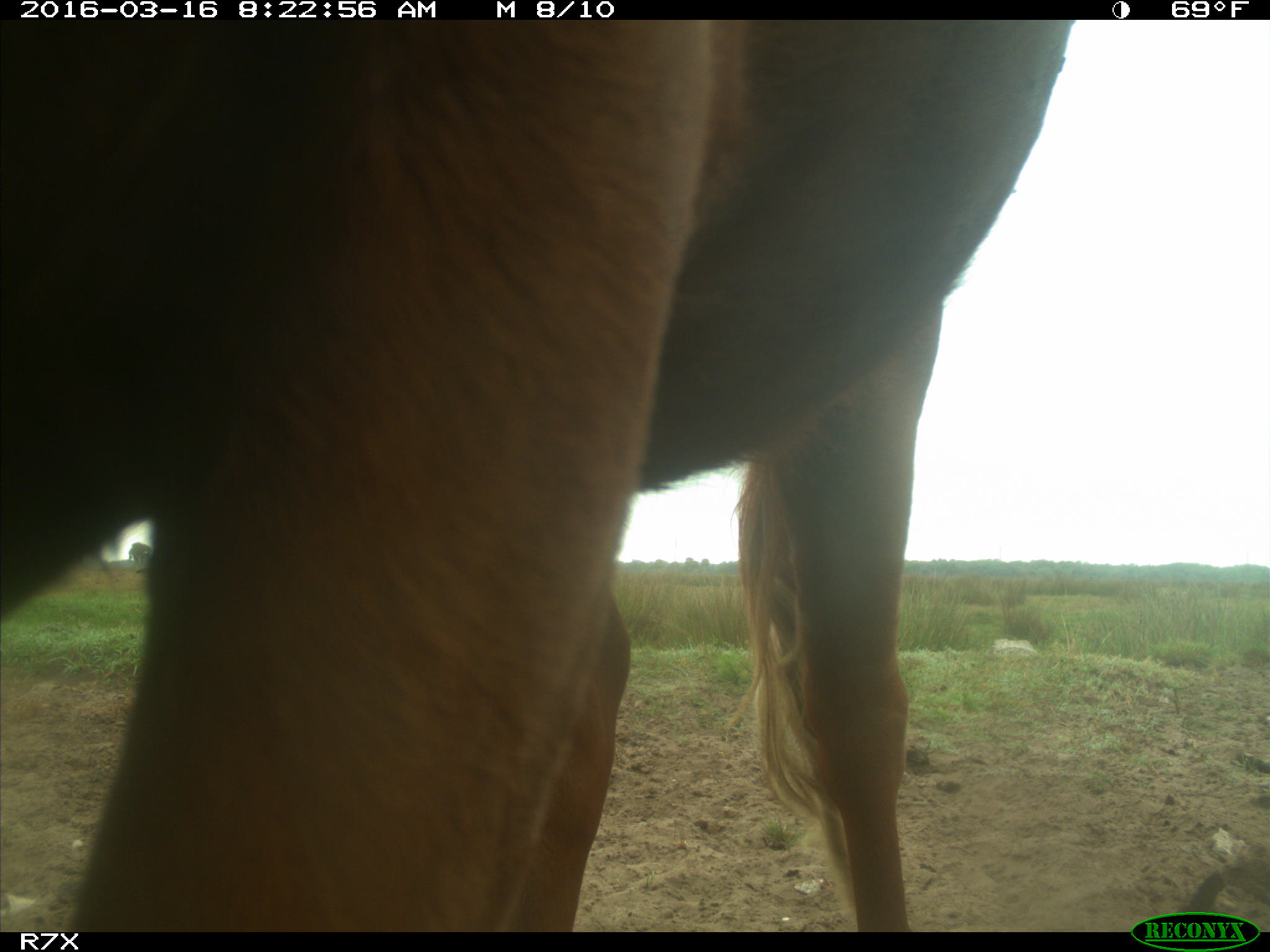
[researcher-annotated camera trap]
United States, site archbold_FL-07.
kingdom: Animalia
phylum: Chordata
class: Mammalia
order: Artiodactyla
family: Bovidae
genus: Bos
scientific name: Bos taurus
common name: domestic cow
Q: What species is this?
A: Bos taurus (domestic cow).